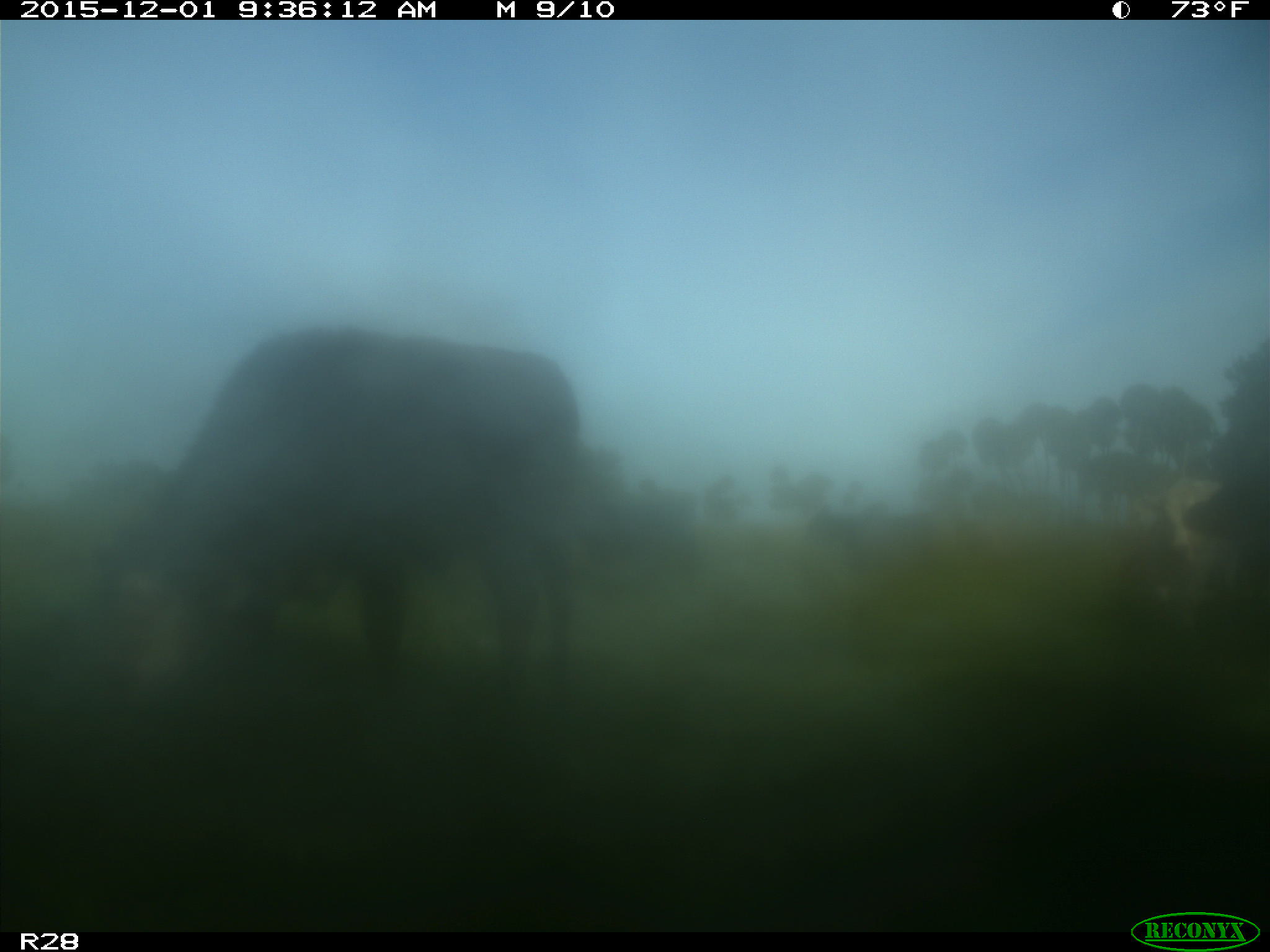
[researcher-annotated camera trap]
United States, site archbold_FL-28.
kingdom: Animalia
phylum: Chordata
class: Mammalia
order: Artiodactyla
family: Bovidae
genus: Bos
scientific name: Bos taurus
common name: domestic cow